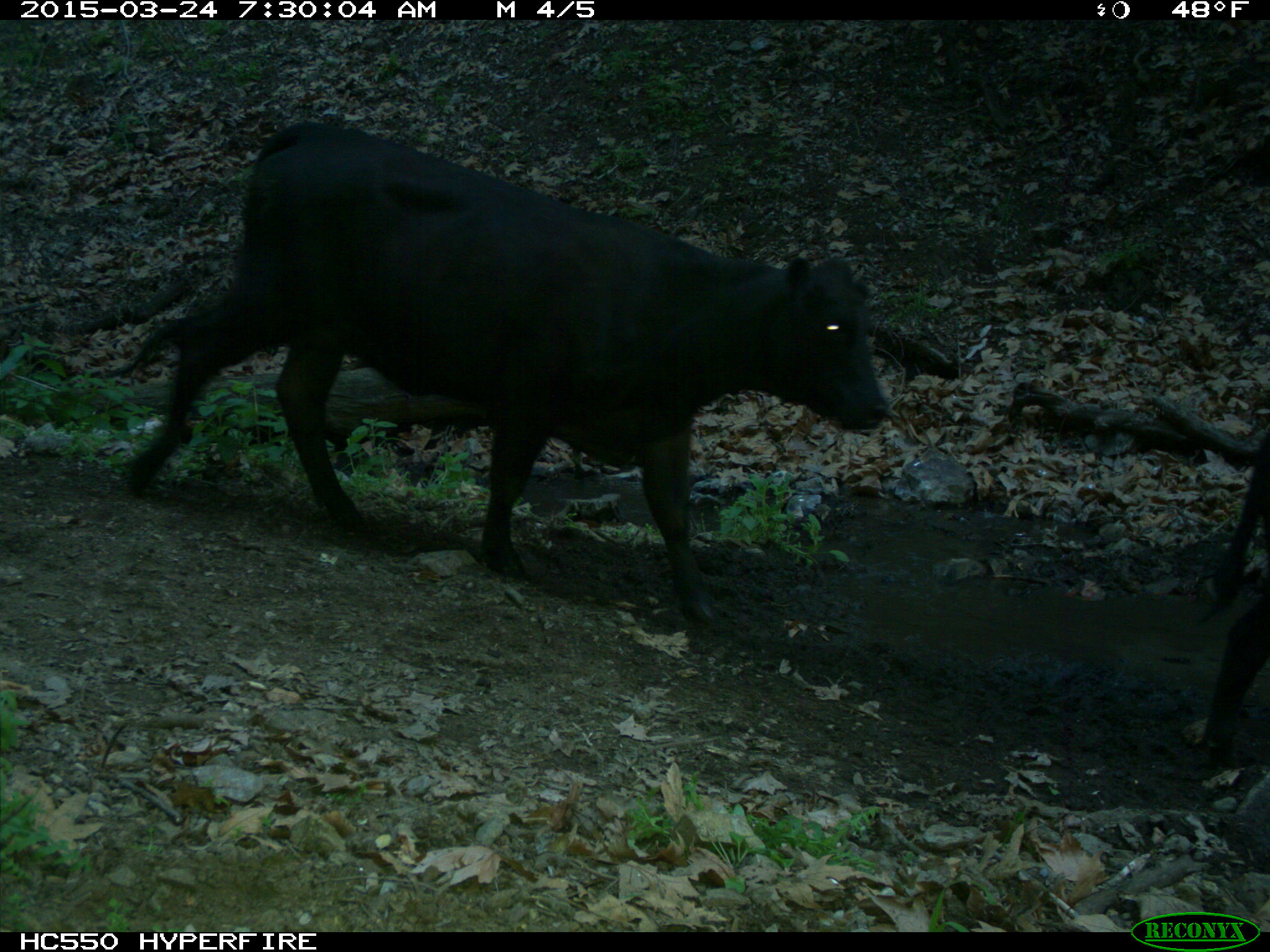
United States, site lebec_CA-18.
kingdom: Animalia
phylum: Chordata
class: Mammalia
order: Artiodactyla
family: Bovidae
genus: Bos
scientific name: Bos taurus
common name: domestic cow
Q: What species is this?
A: Bos taurus (domestic cow).